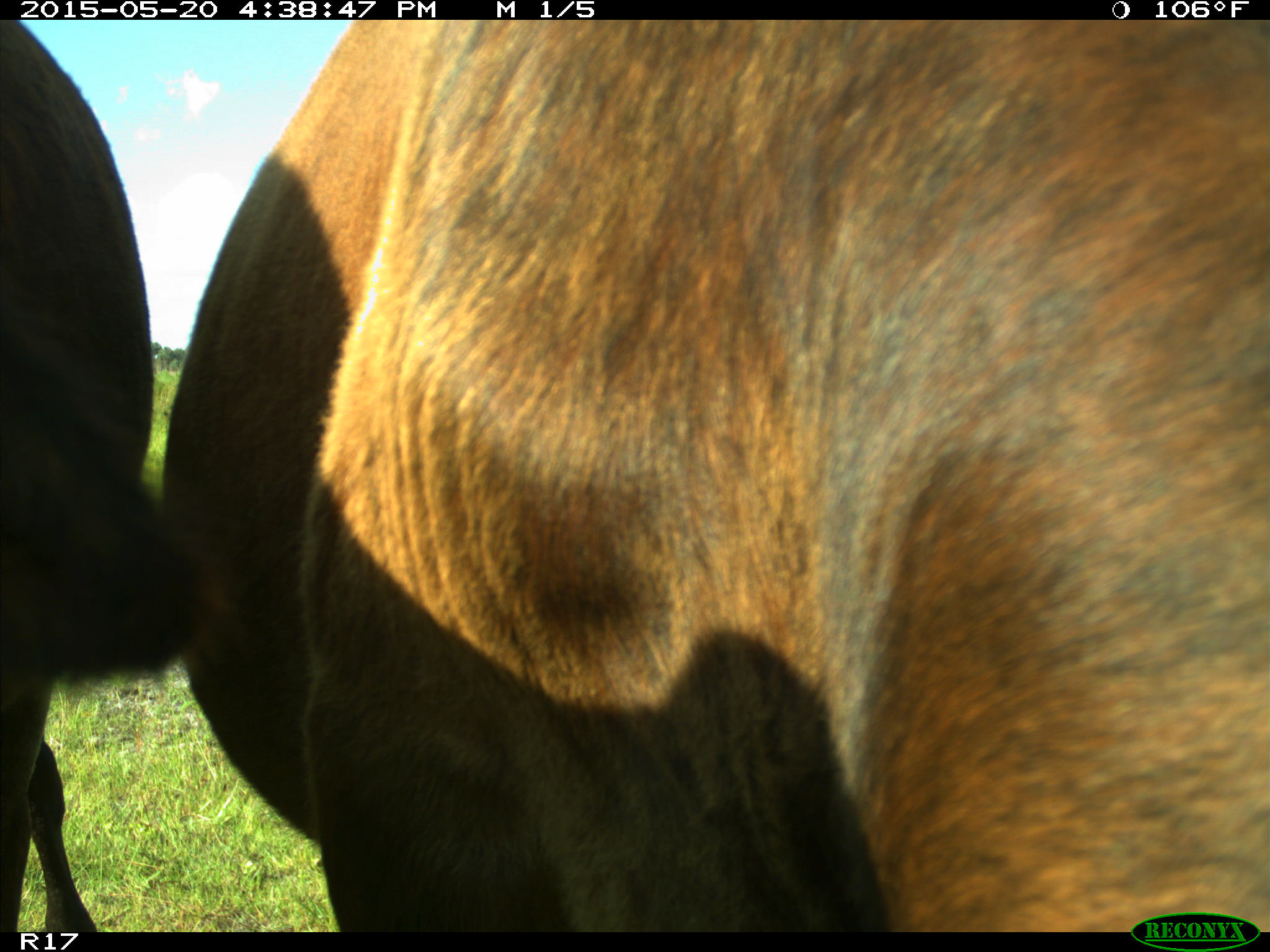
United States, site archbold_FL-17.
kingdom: Animalia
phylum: Chordata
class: Mammalia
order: Artiodactyla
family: Bovidae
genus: Bos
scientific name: Bos taurus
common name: domestic cow